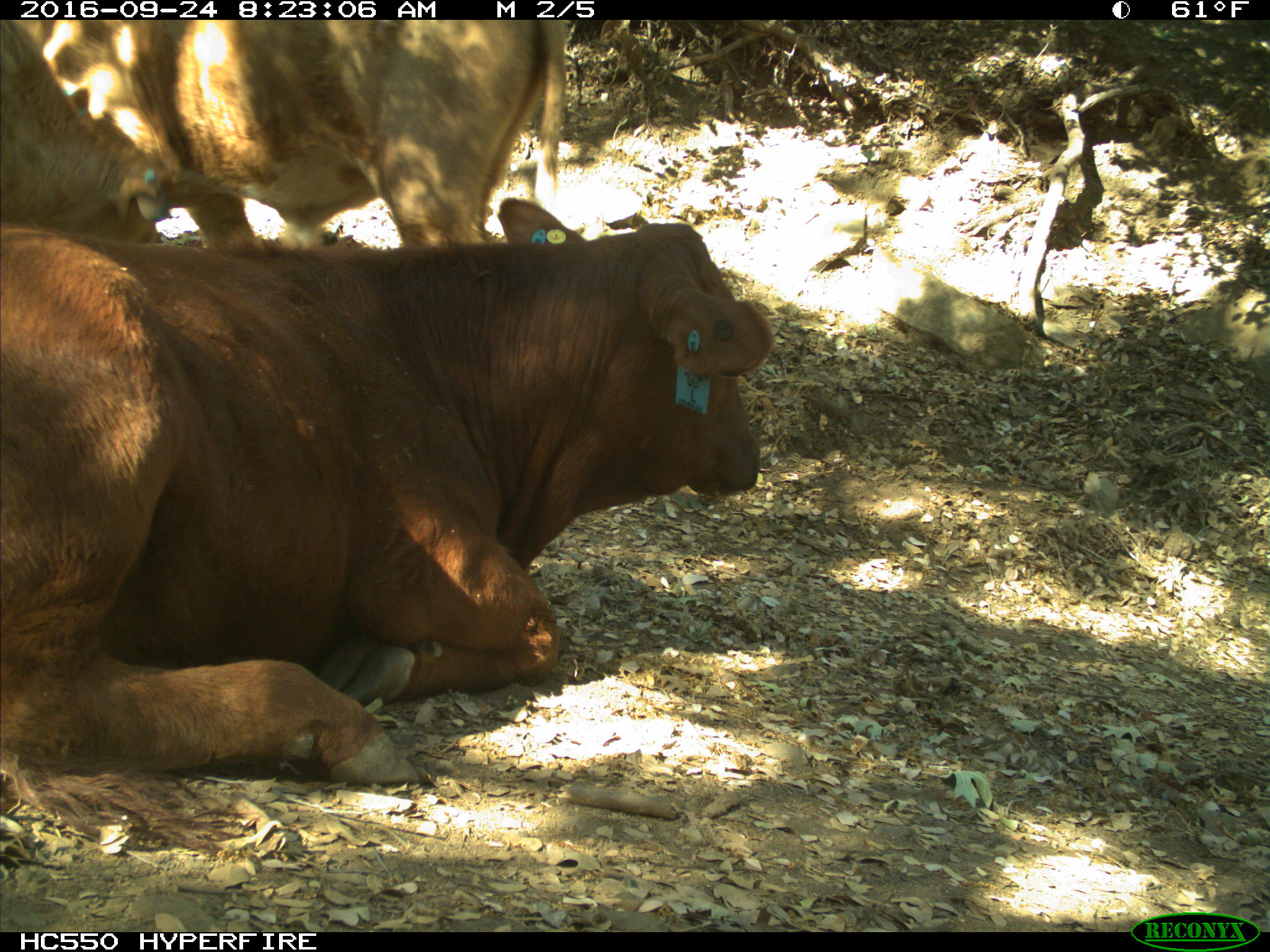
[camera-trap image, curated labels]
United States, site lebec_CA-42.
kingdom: Animalia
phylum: Chordata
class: Mammalia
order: Artiodactyla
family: Bovidae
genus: Bos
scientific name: Bos taurus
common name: domestic cow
Bos taurus (domestic cow).